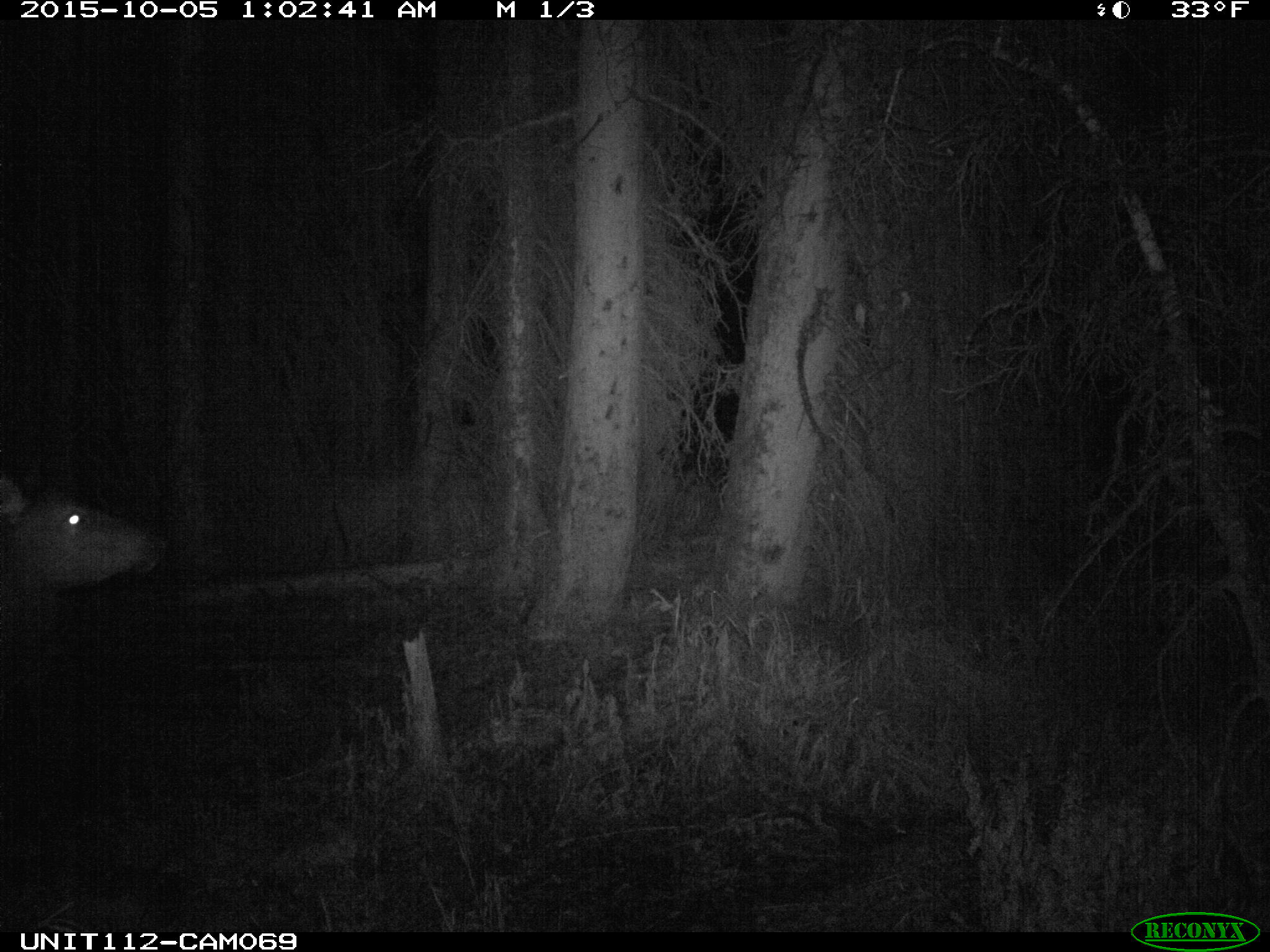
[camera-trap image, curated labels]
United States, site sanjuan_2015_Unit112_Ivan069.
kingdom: Animalia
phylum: Chordata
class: Mammalia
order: Artiodactyla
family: Cervidae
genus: Cervus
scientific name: Cervus elaphus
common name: red deer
Cervus elaphus (red deer).